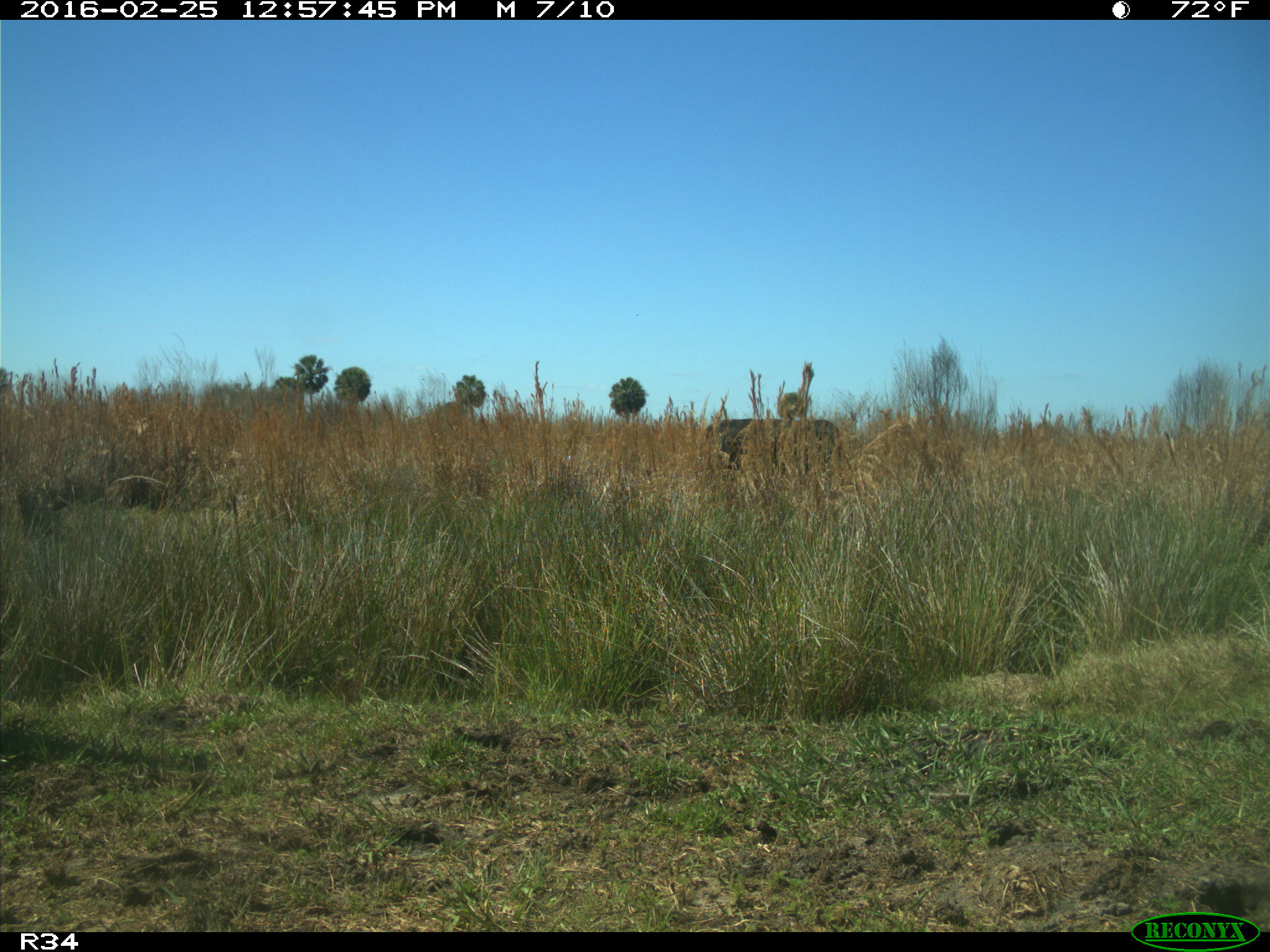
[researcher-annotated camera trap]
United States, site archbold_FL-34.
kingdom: Animalia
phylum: Chordata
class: Mammalia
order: Artiodactyla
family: Bovidae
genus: Bos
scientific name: Bos taurus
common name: domestic cow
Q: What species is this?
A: Bos taurus (domestic cow).